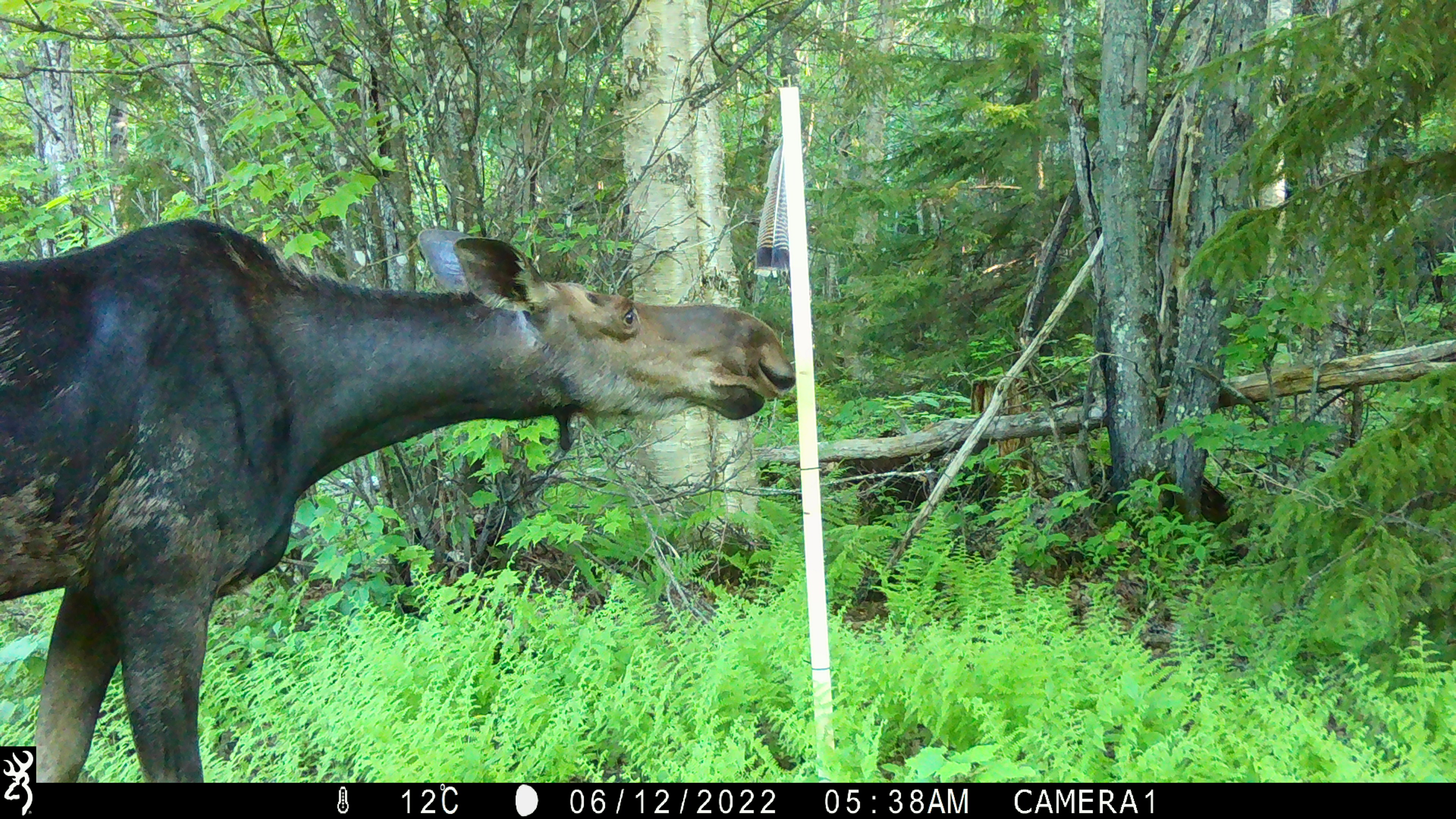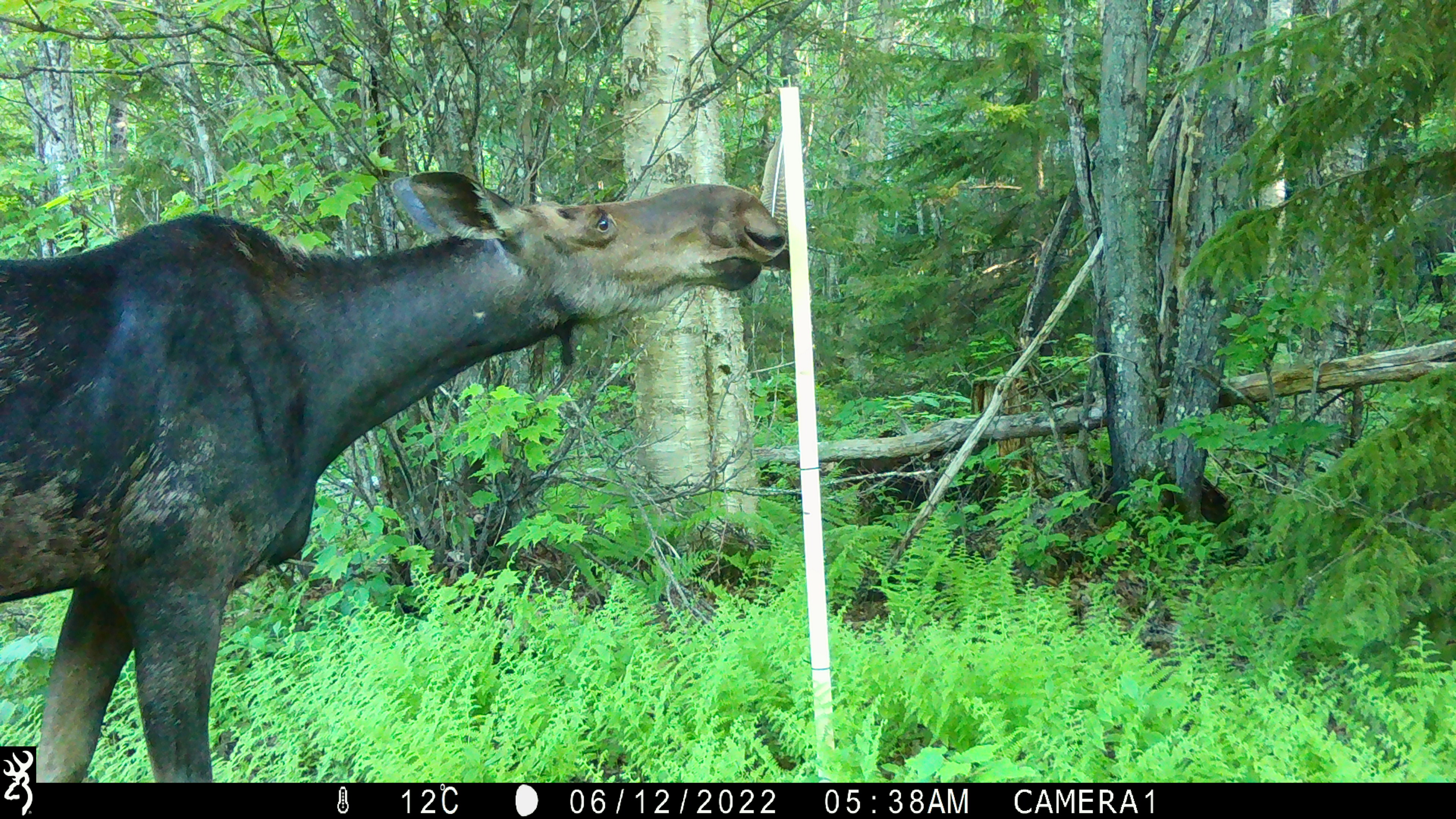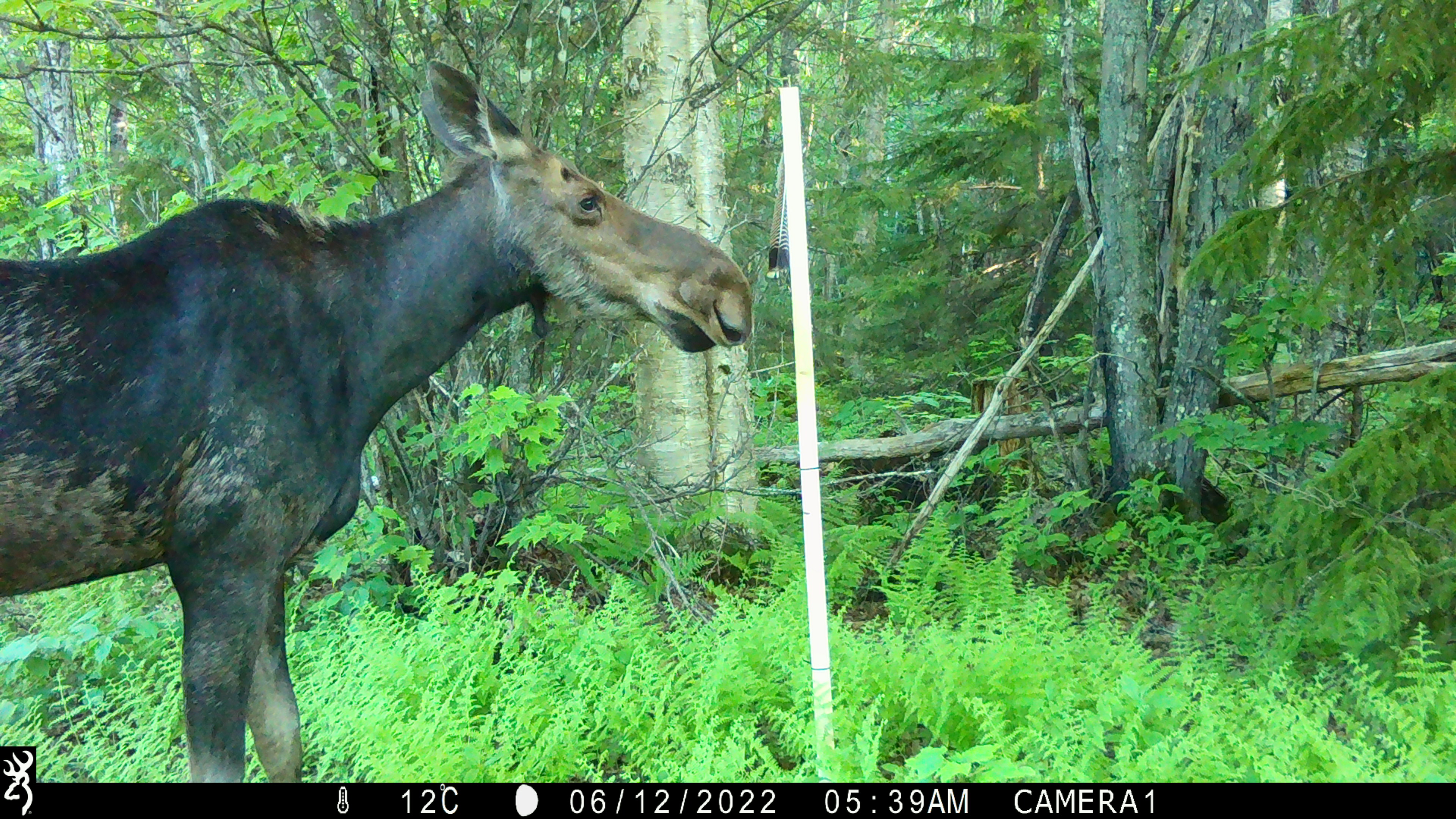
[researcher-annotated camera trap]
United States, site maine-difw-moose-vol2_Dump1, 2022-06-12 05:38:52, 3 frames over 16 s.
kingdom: Animalia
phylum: Chordata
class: Mammalia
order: Artiodactyla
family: Cervidae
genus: Alces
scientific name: Alces alces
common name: moose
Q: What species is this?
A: Moose (Alces alces).